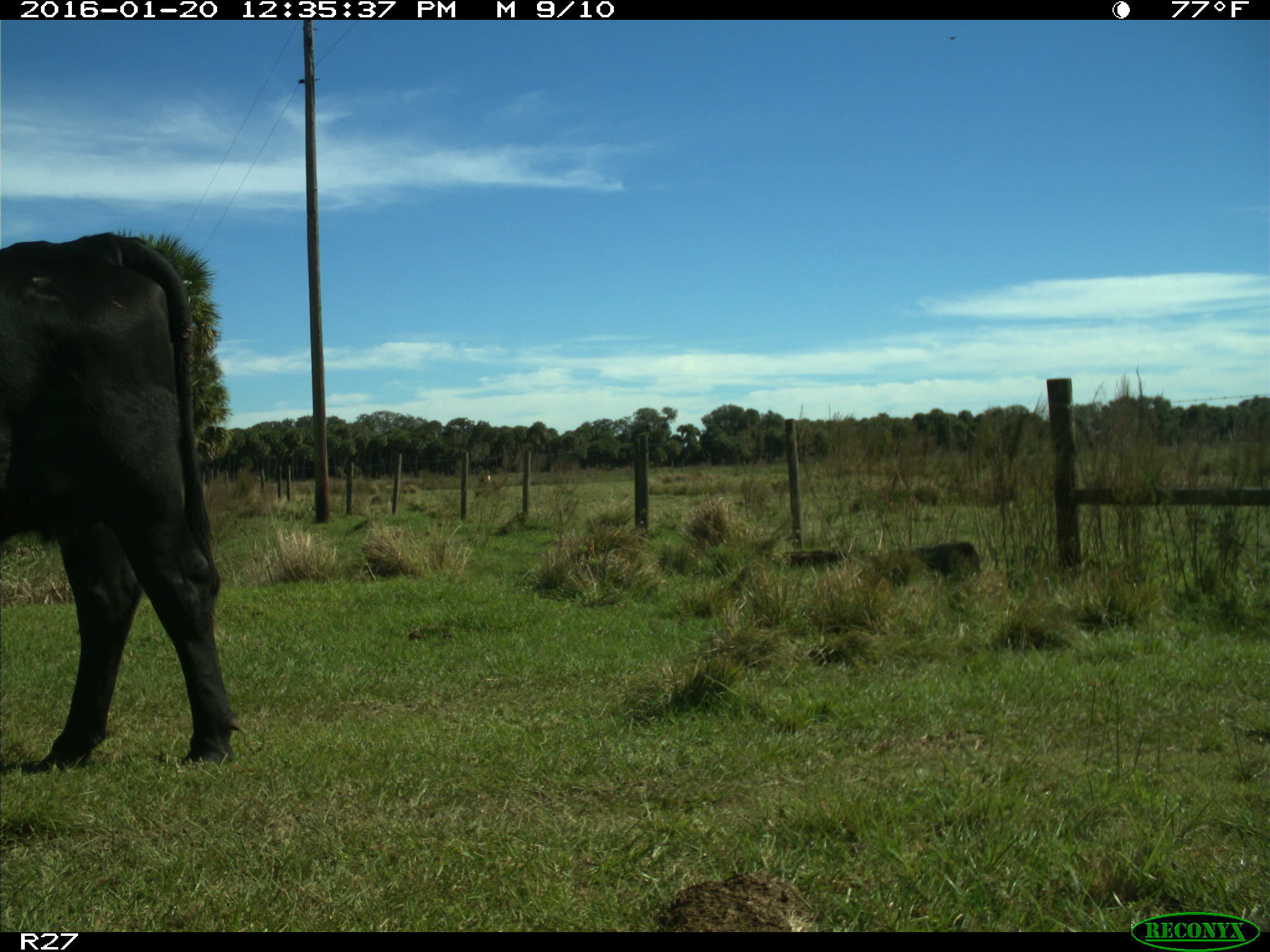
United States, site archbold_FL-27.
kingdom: Animalia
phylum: Chordata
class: Mammalia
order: Artiodactyla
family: Bovidae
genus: Bos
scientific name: Bos taurus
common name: domestic cow